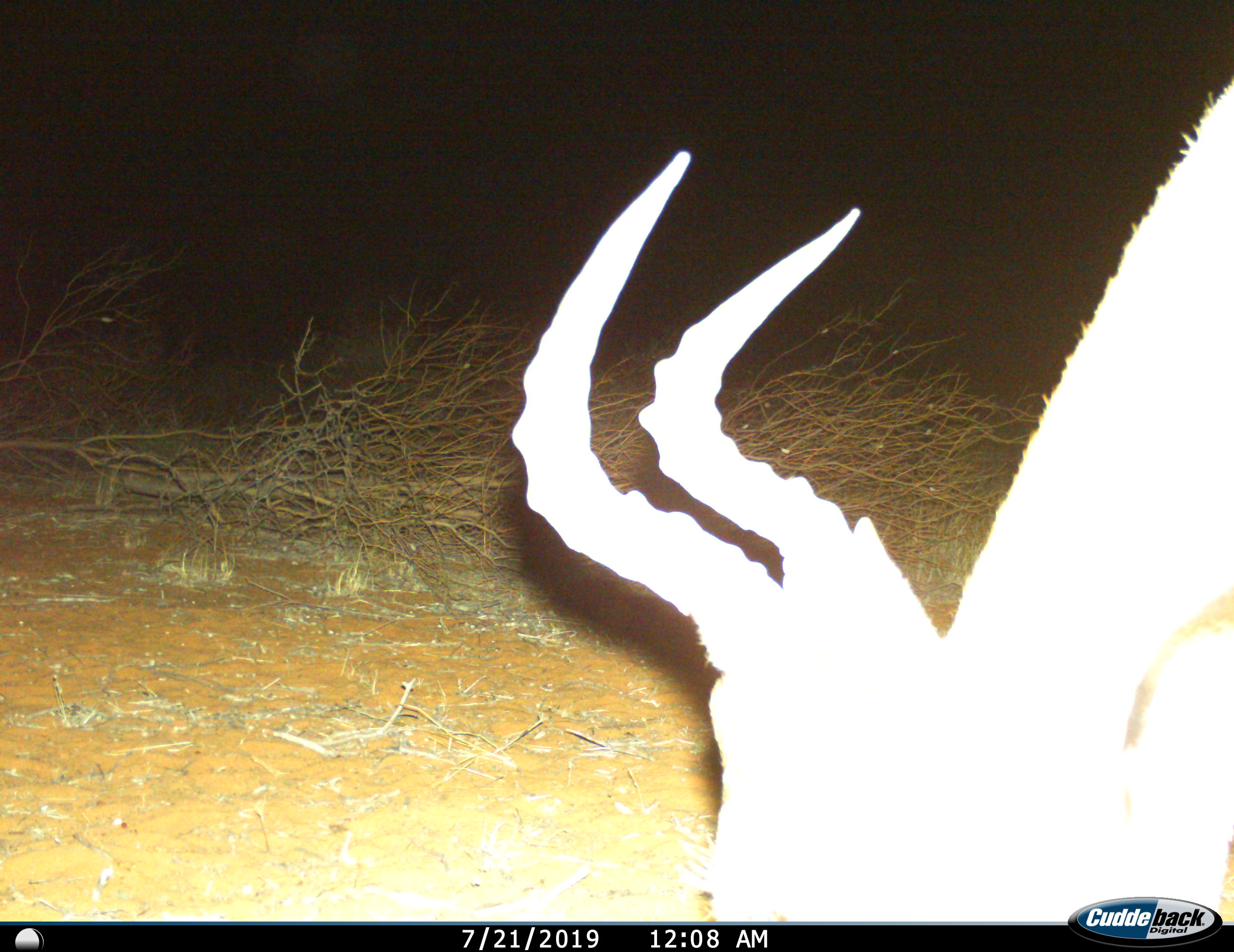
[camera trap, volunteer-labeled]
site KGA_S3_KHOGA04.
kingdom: Animalia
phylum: Chordata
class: Mammalia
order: Artiodactyla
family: Bovidae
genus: Alcelaphus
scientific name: Alcelaphus buselaphus caama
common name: red hartebeest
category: hartebeestred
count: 1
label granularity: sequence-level